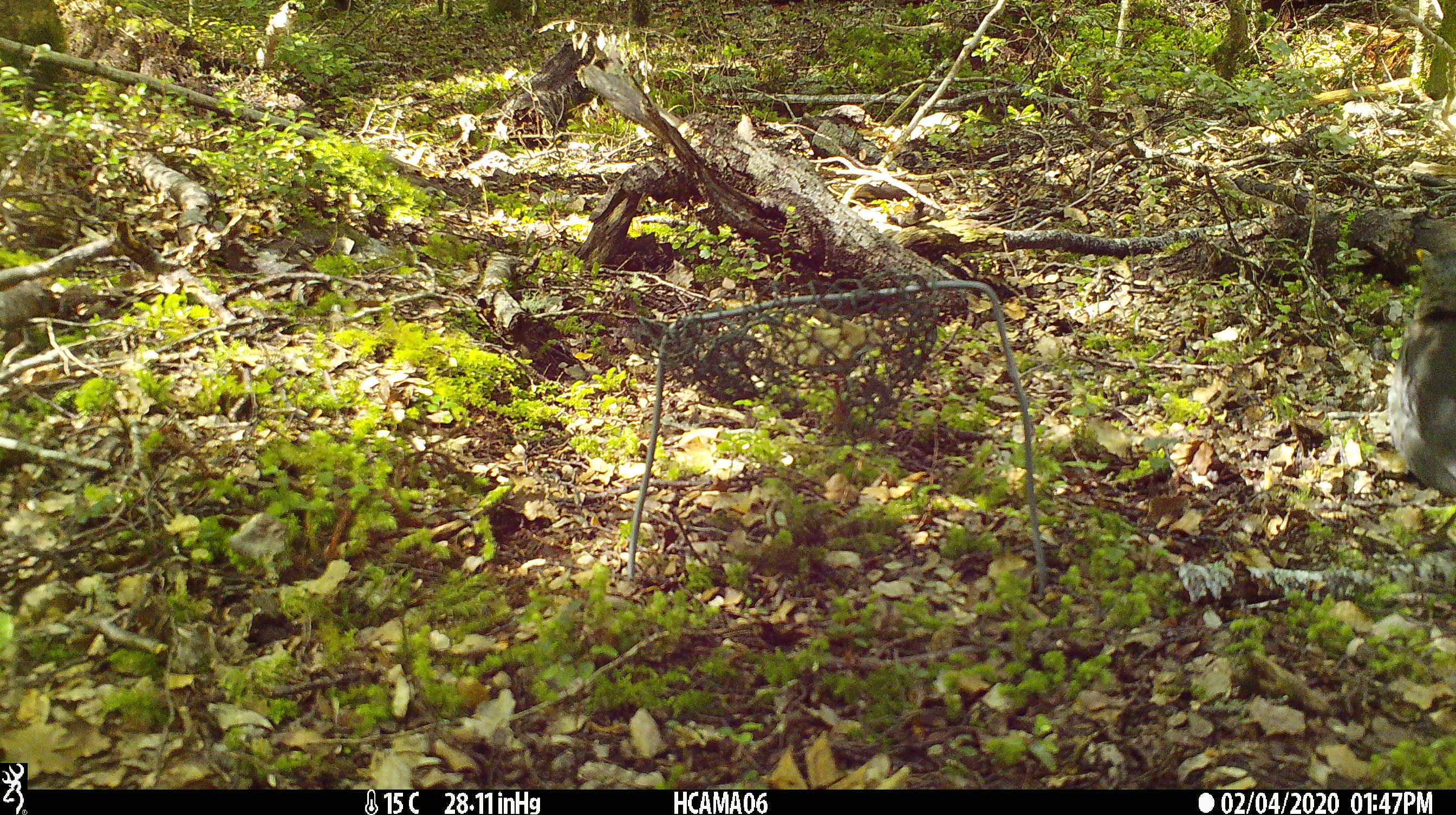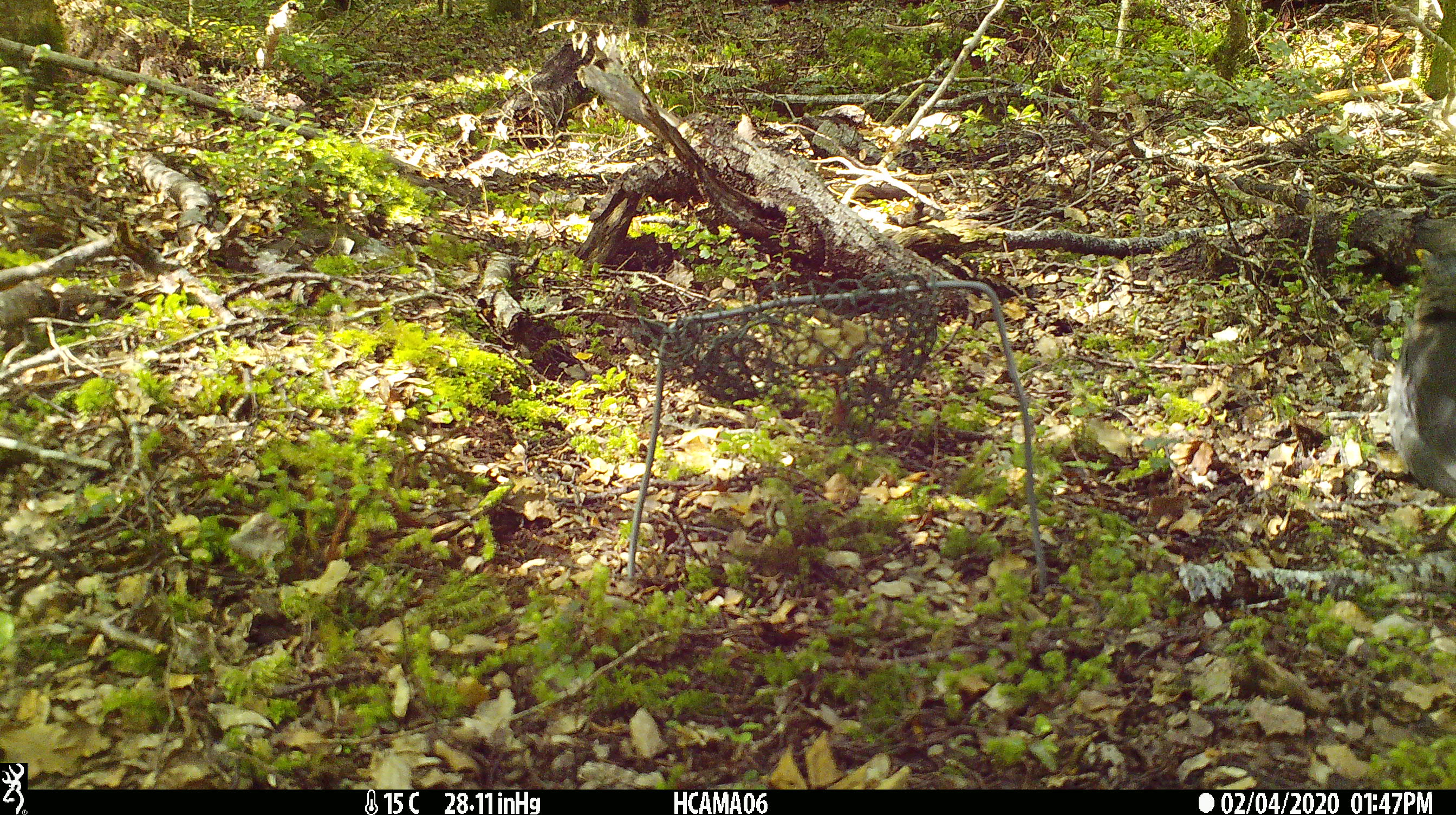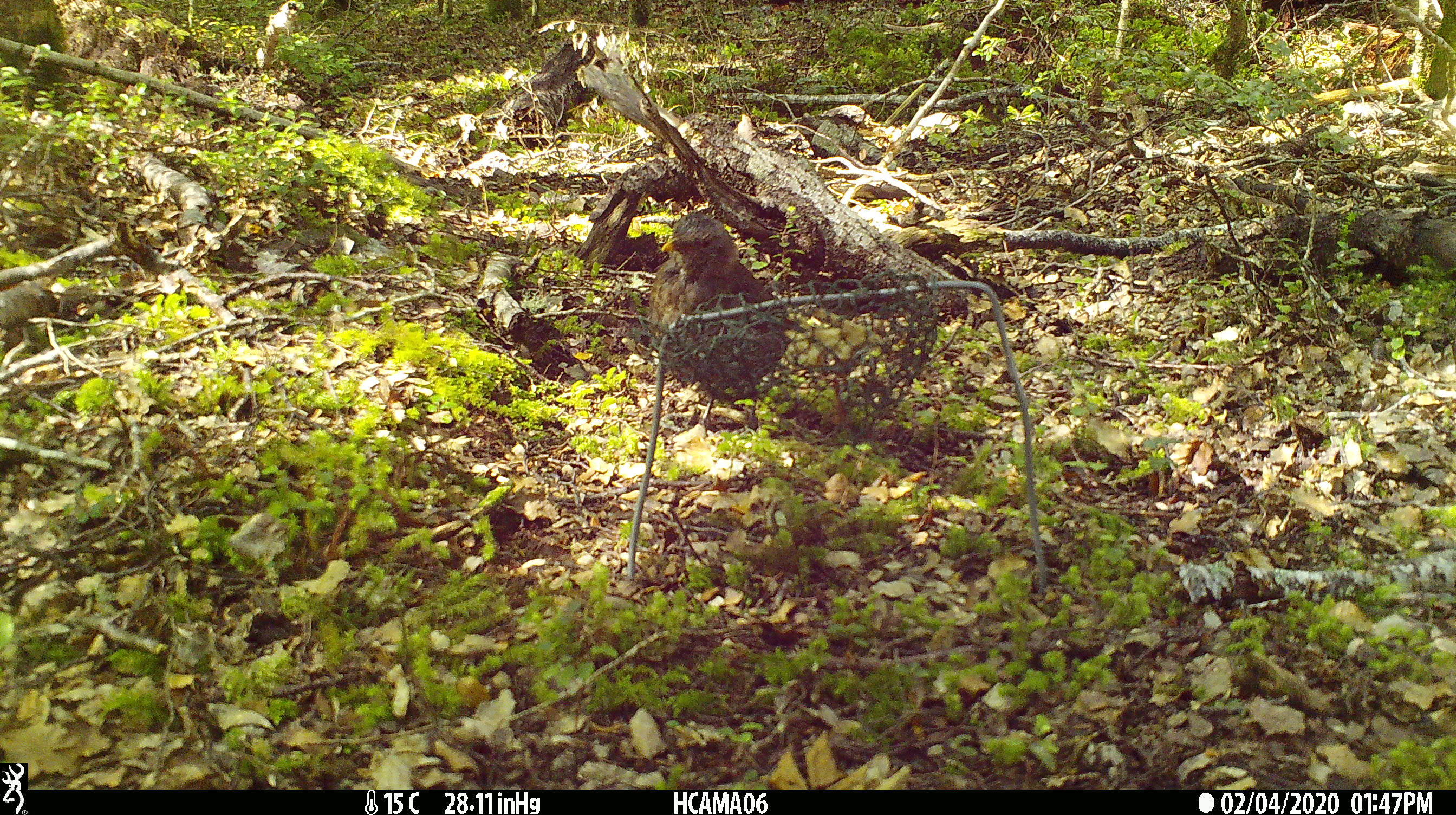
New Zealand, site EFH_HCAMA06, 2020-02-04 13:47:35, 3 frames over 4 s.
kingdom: Animalia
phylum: Chordata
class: Aves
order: Passeriformes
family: Turdidae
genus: Turdus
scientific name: Turdus merula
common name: eurasian blackbird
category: blackbird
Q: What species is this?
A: Blackbird (eurasian blackbird) (Turdus merula).